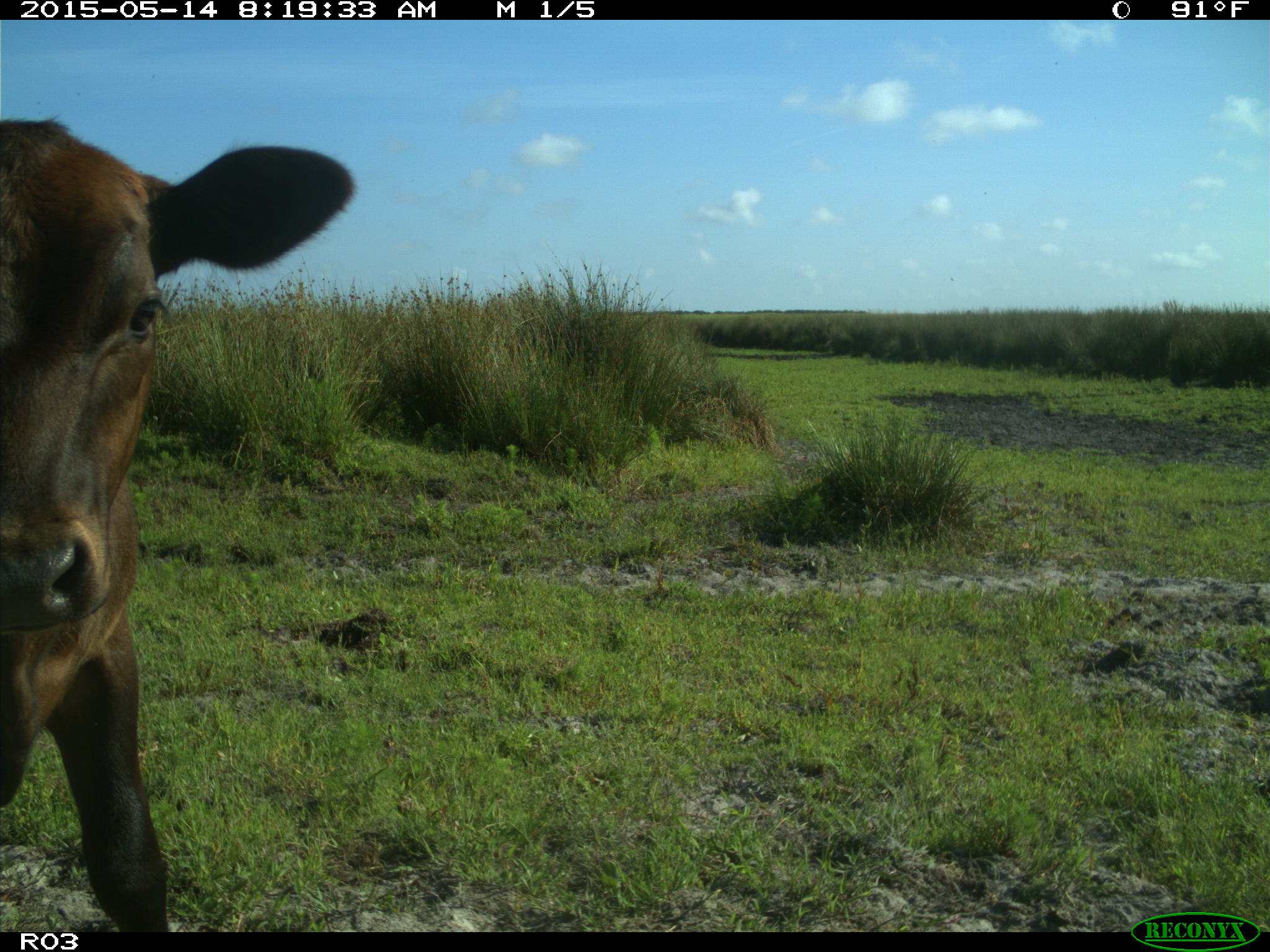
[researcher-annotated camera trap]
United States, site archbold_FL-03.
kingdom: Animalia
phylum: Chordata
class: Mammalia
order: Artiodactyla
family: Bovidae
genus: Bos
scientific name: Bos taurus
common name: domestic cow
Bos taurus (domestic cow).